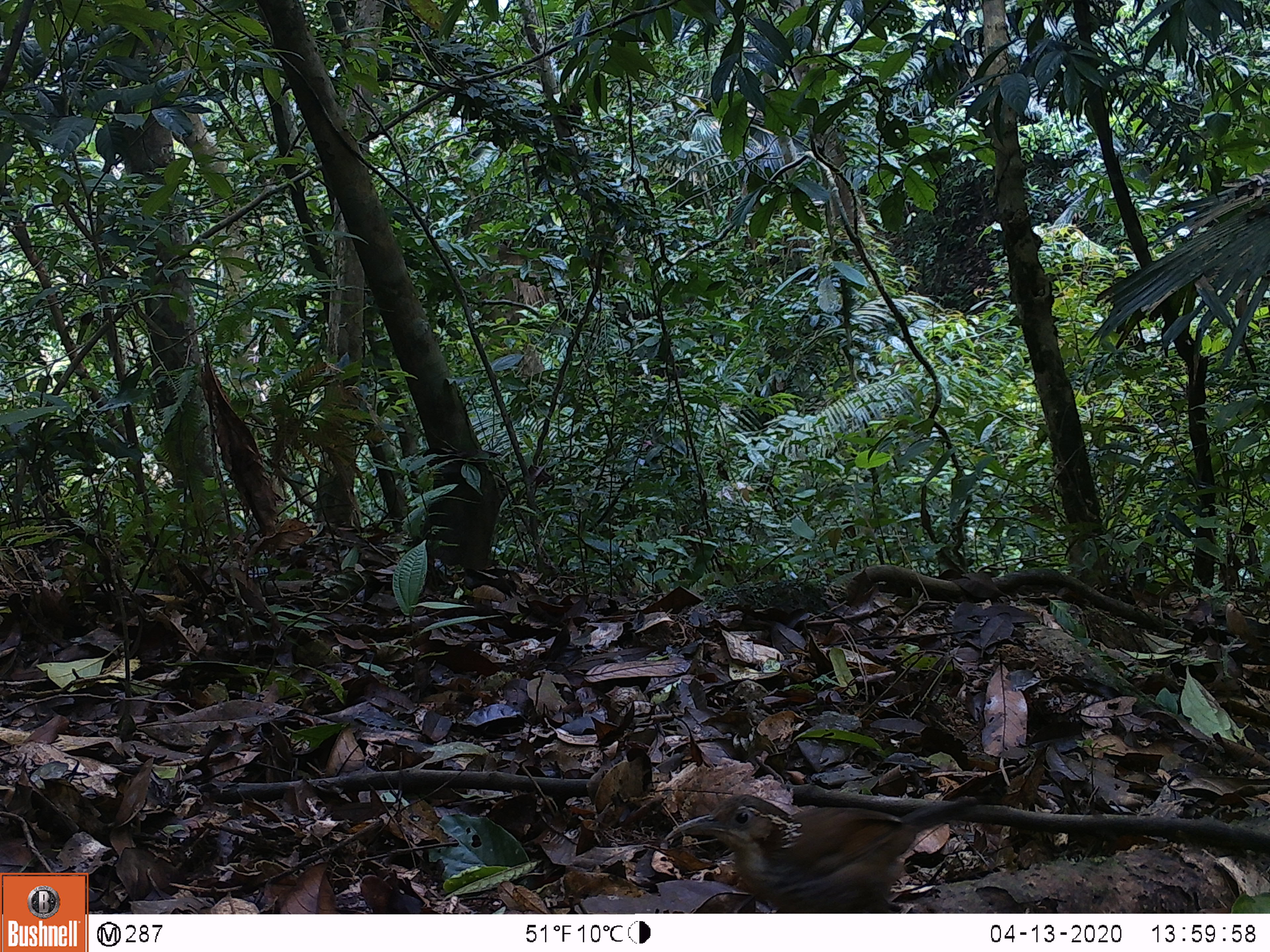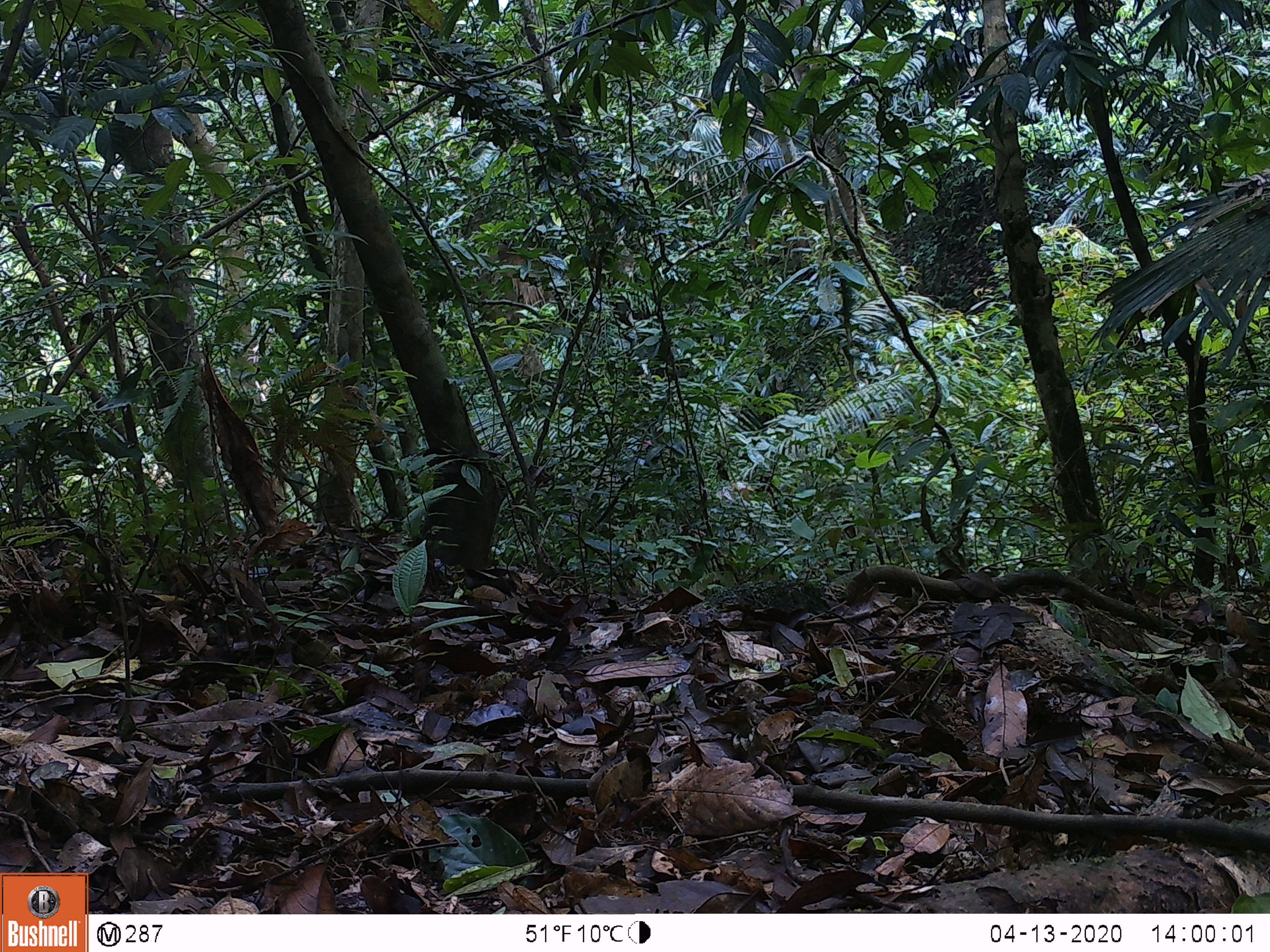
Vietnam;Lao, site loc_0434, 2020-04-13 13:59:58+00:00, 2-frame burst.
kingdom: Animalia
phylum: Chordata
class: Aves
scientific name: Aves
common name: bird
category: unidentified bird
Unidentified bird (bird) (Aves). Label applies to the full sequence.